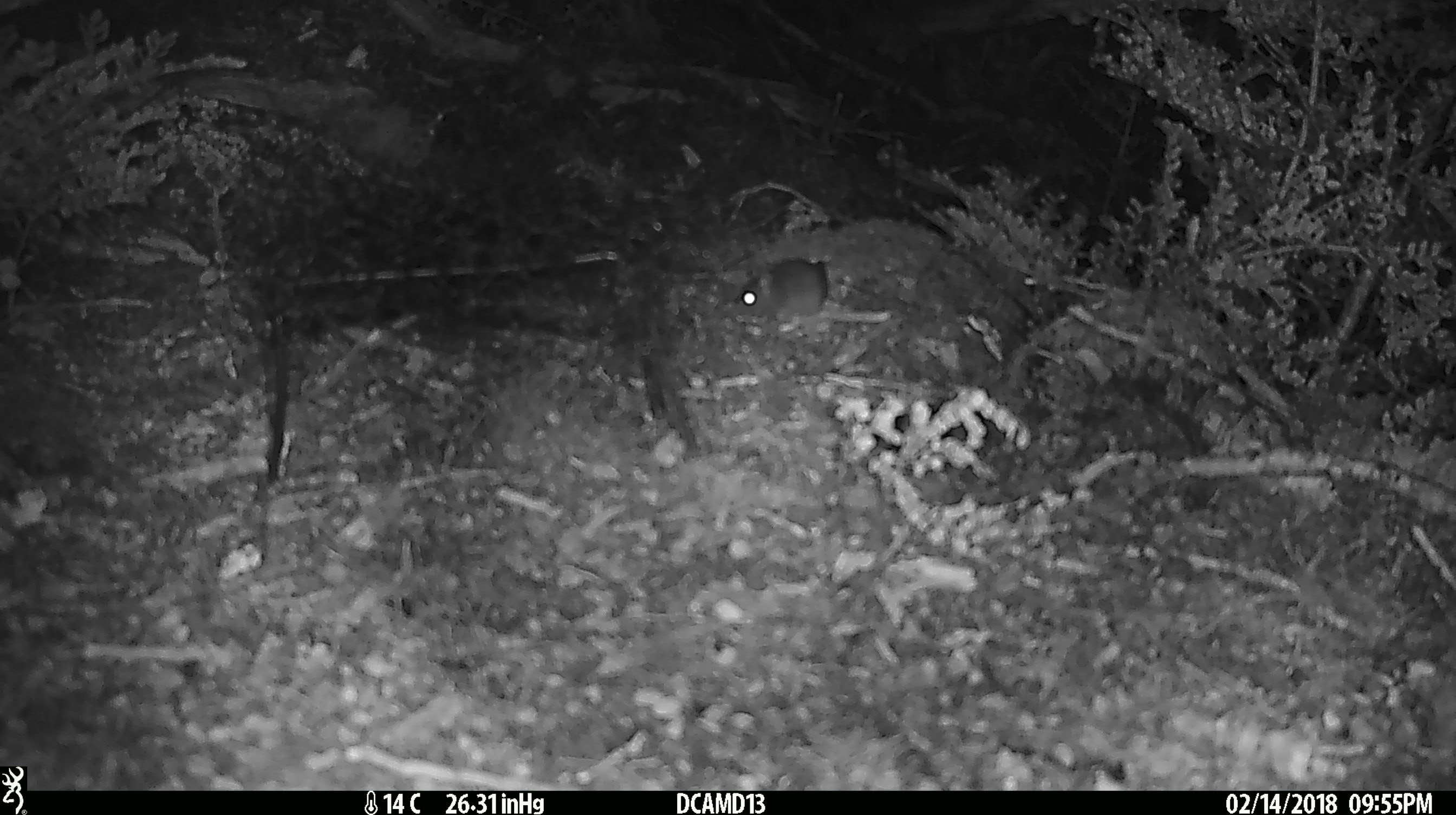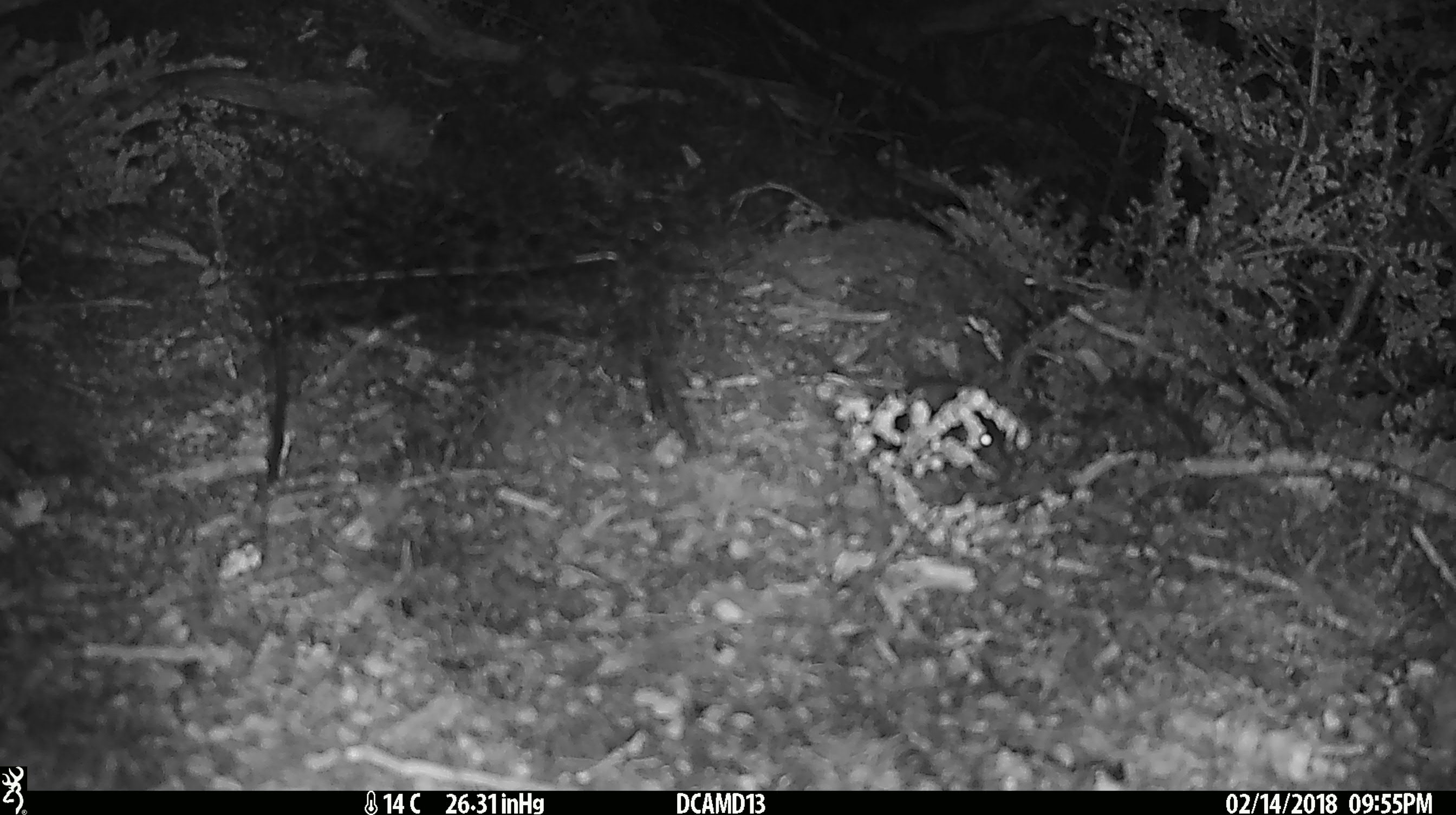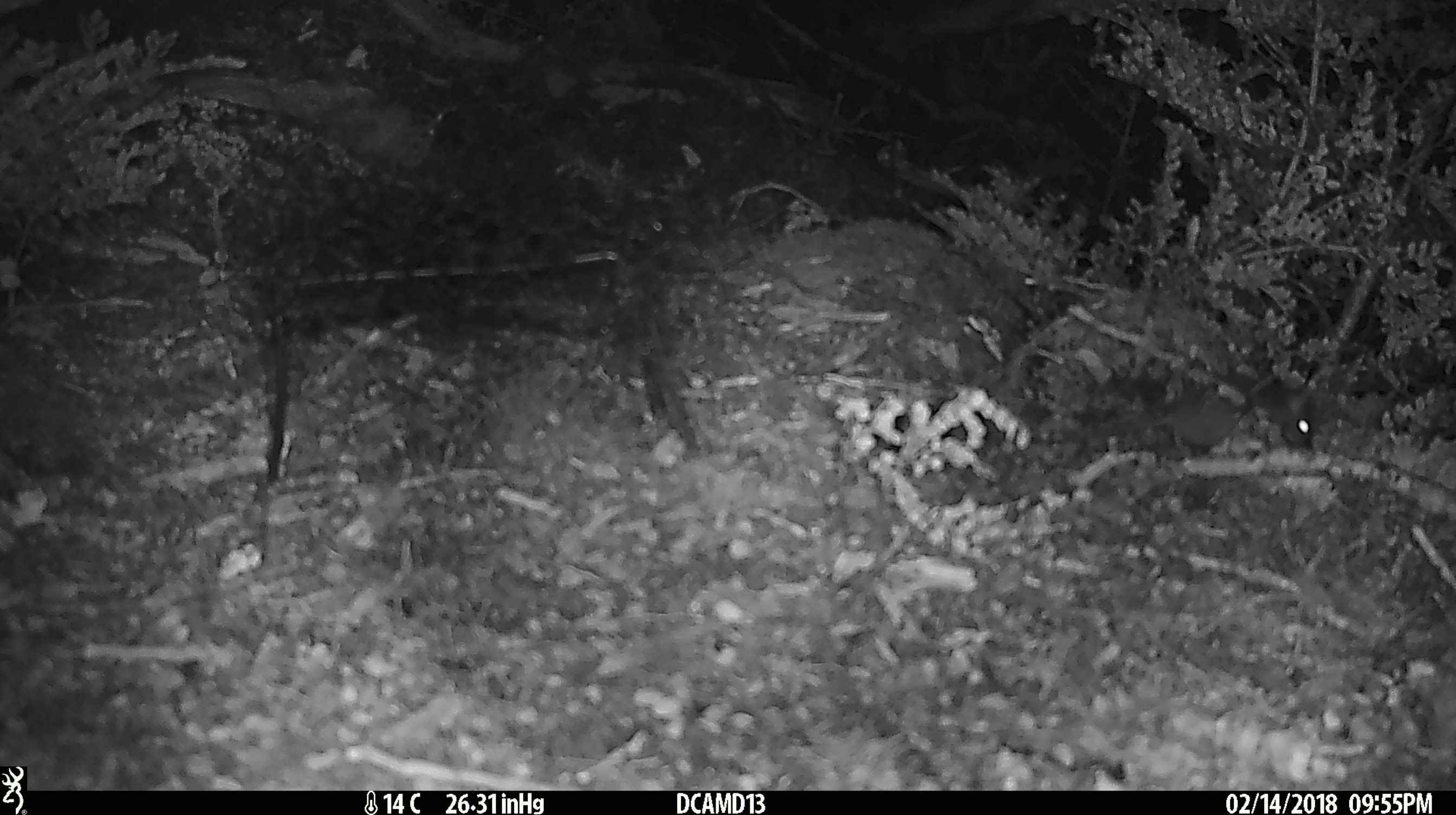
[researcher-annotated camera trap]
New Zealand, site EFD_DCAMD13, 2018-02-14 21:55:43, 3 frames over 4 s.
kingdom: Animalia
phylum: Chordata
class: Mammalia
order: Rodentia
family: Muridae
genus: Mus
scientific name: Mus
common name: mouse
Mouse (Mus).